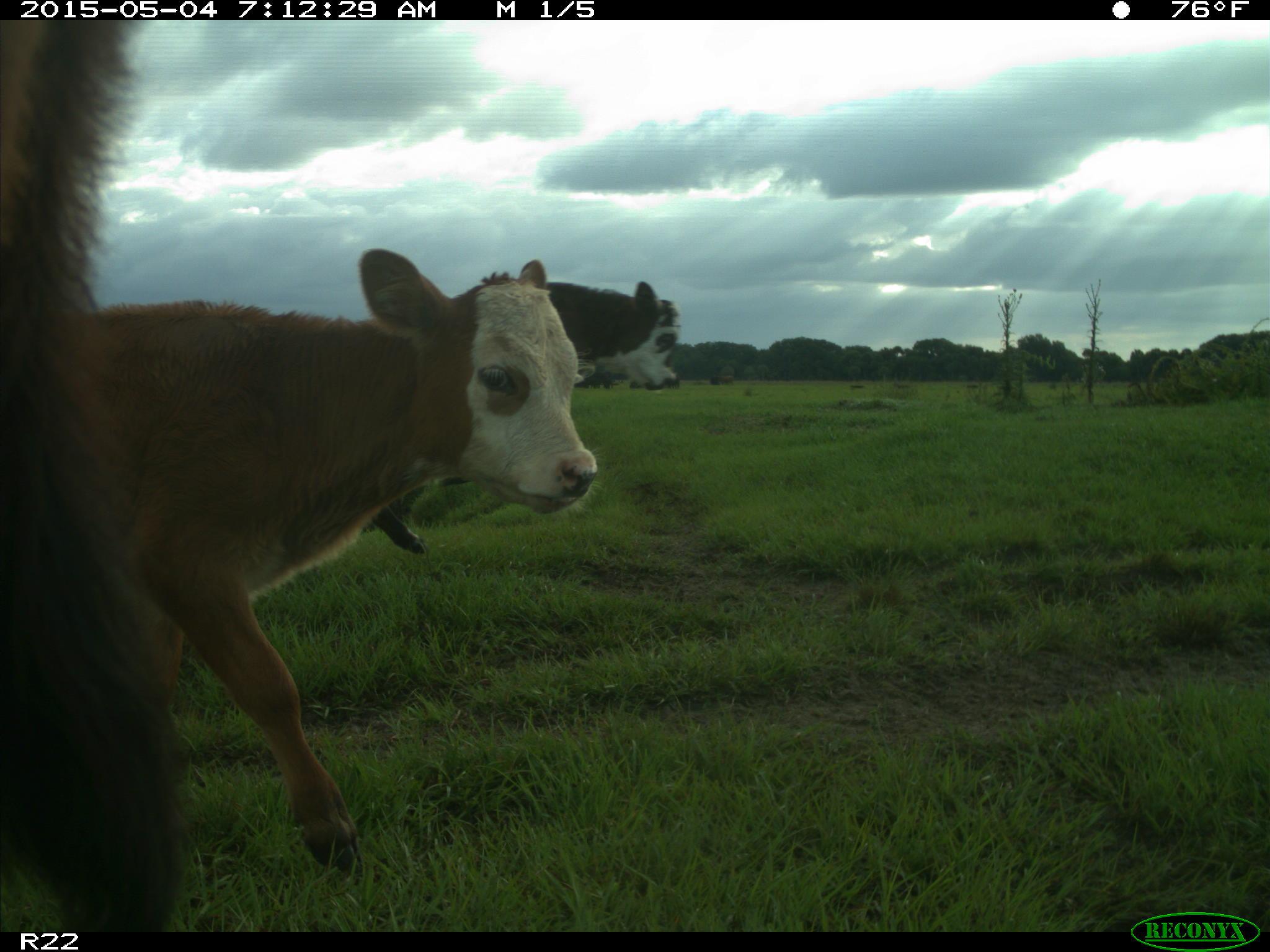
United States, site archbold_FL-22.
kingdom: Animalia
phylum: Chordata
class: Mammalia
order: Artiodactyla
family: Bovidae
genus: Bos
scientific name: Bos taurus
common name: domestic cow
Bos taurus (domestic cow).